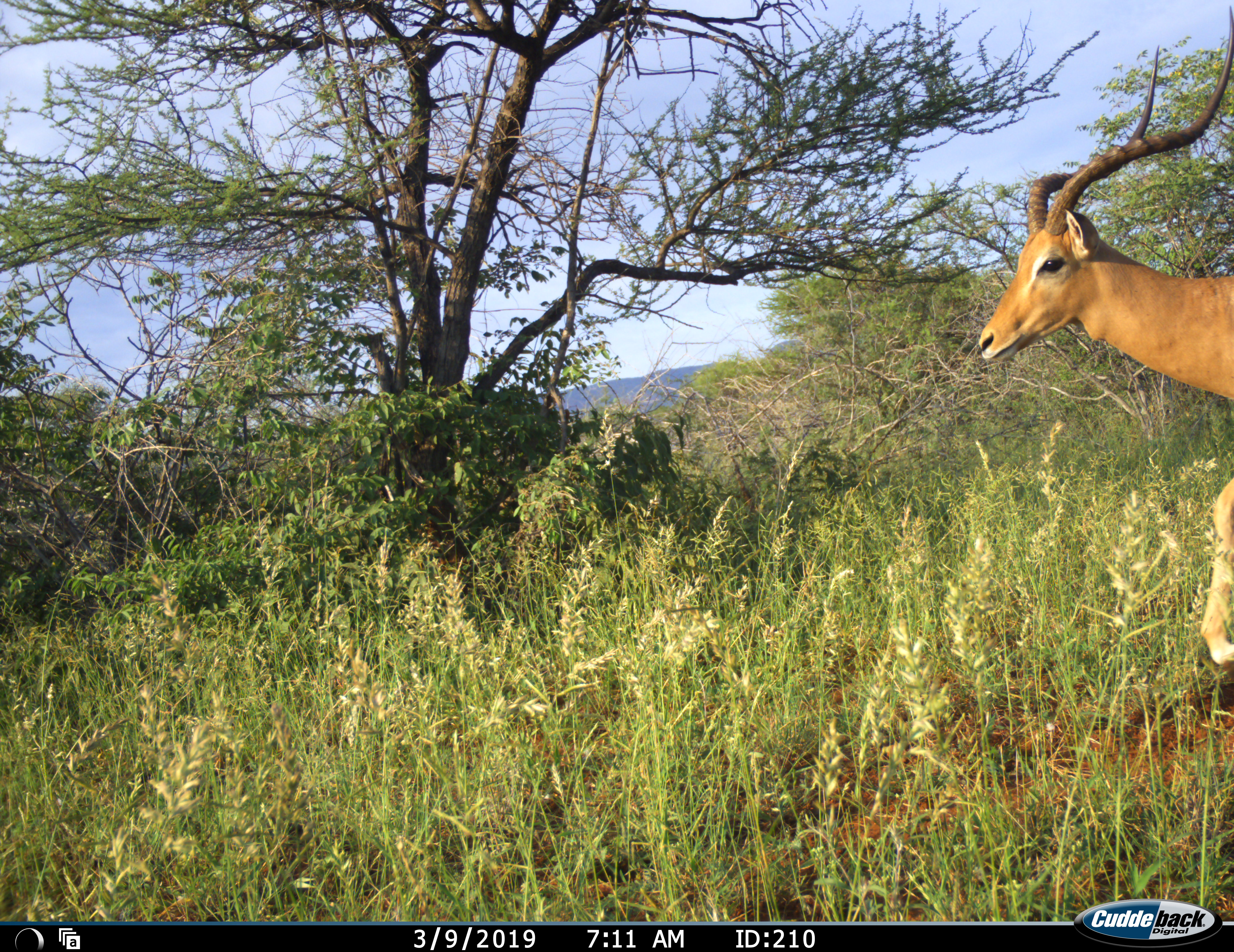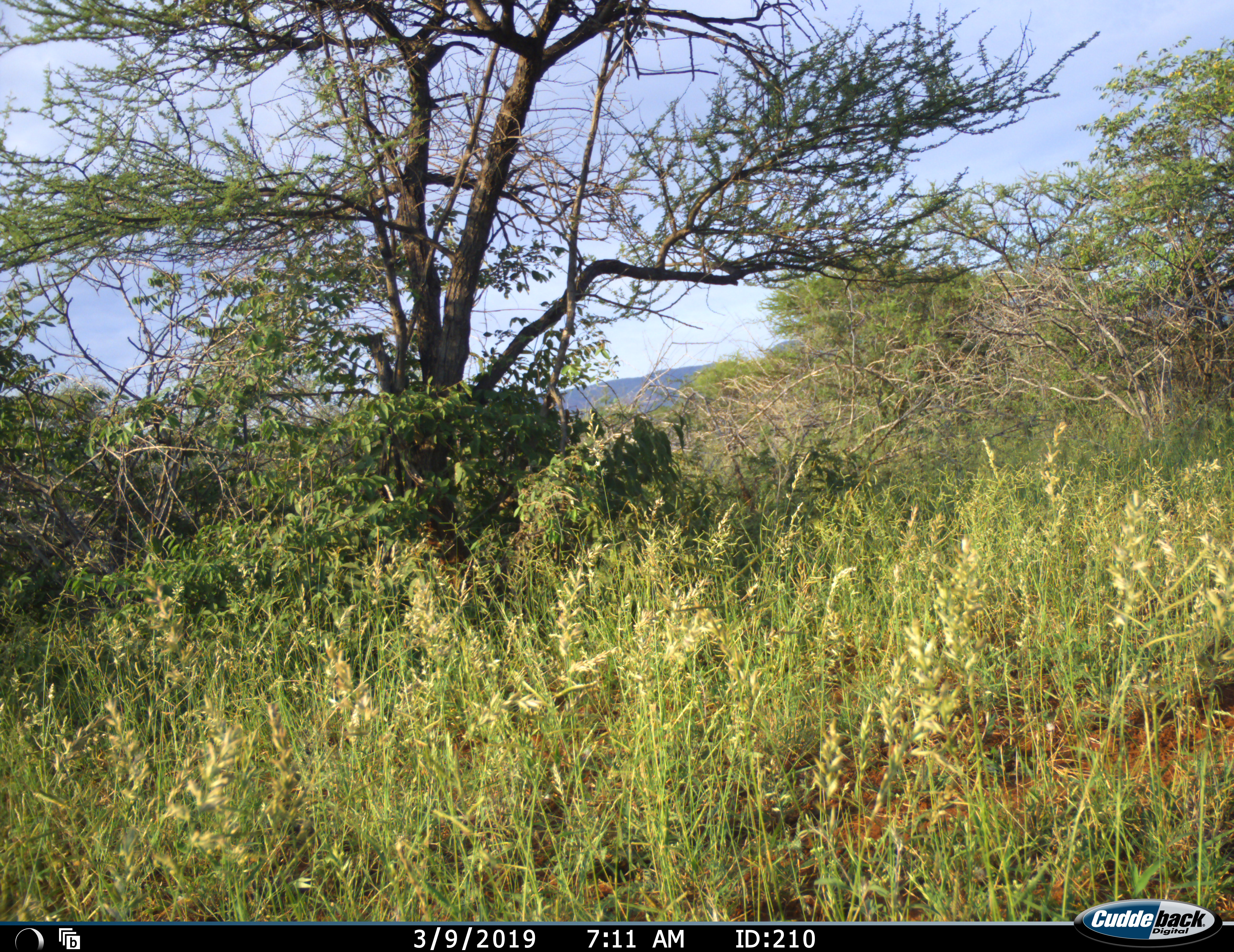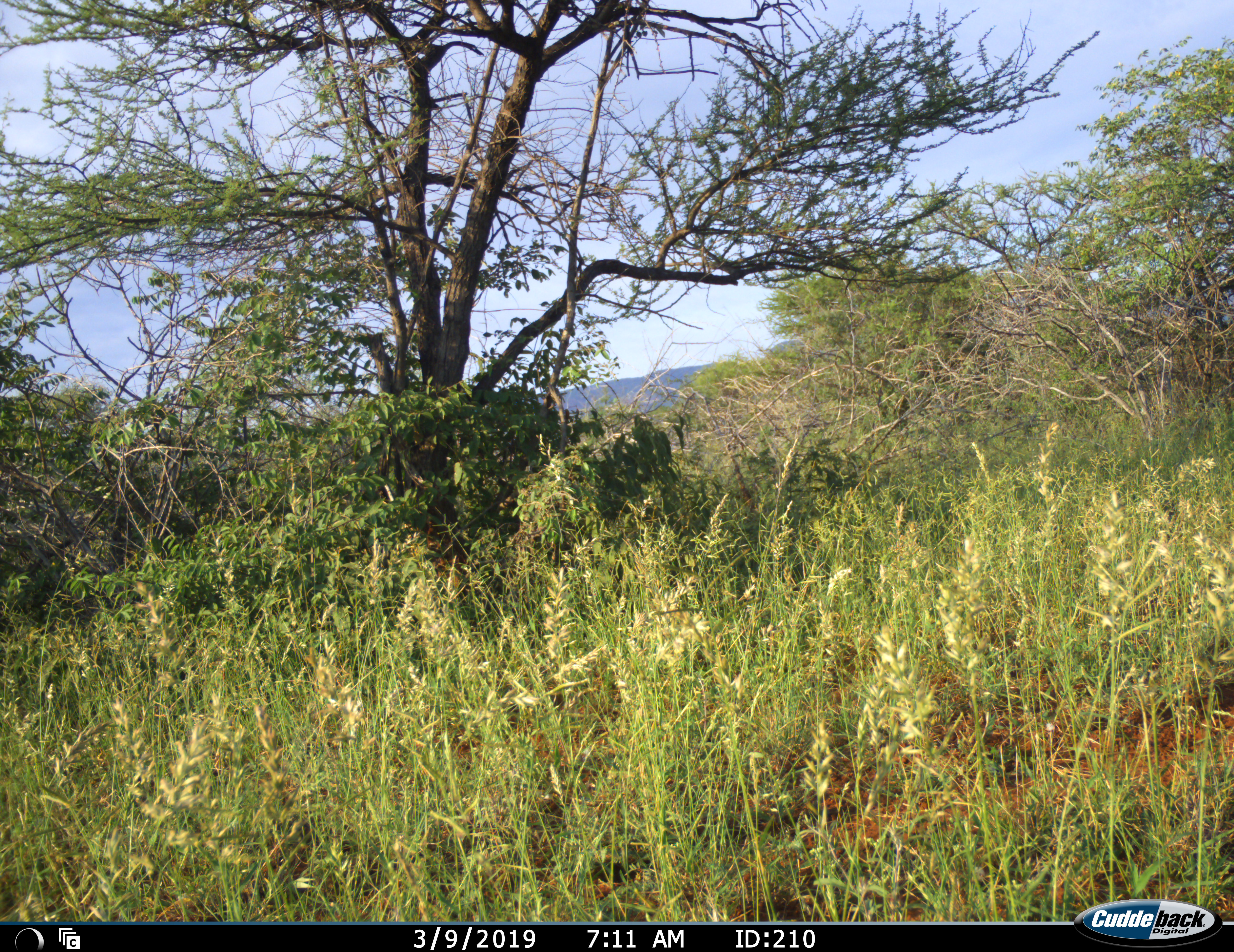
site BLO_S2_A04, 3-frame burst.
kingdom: Animalia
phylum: Chordata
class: Mammalia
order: Artiodactyla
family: Bovidae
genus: Aepyceros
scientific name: Aepyceros melampus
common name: impala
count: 1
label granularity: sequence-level